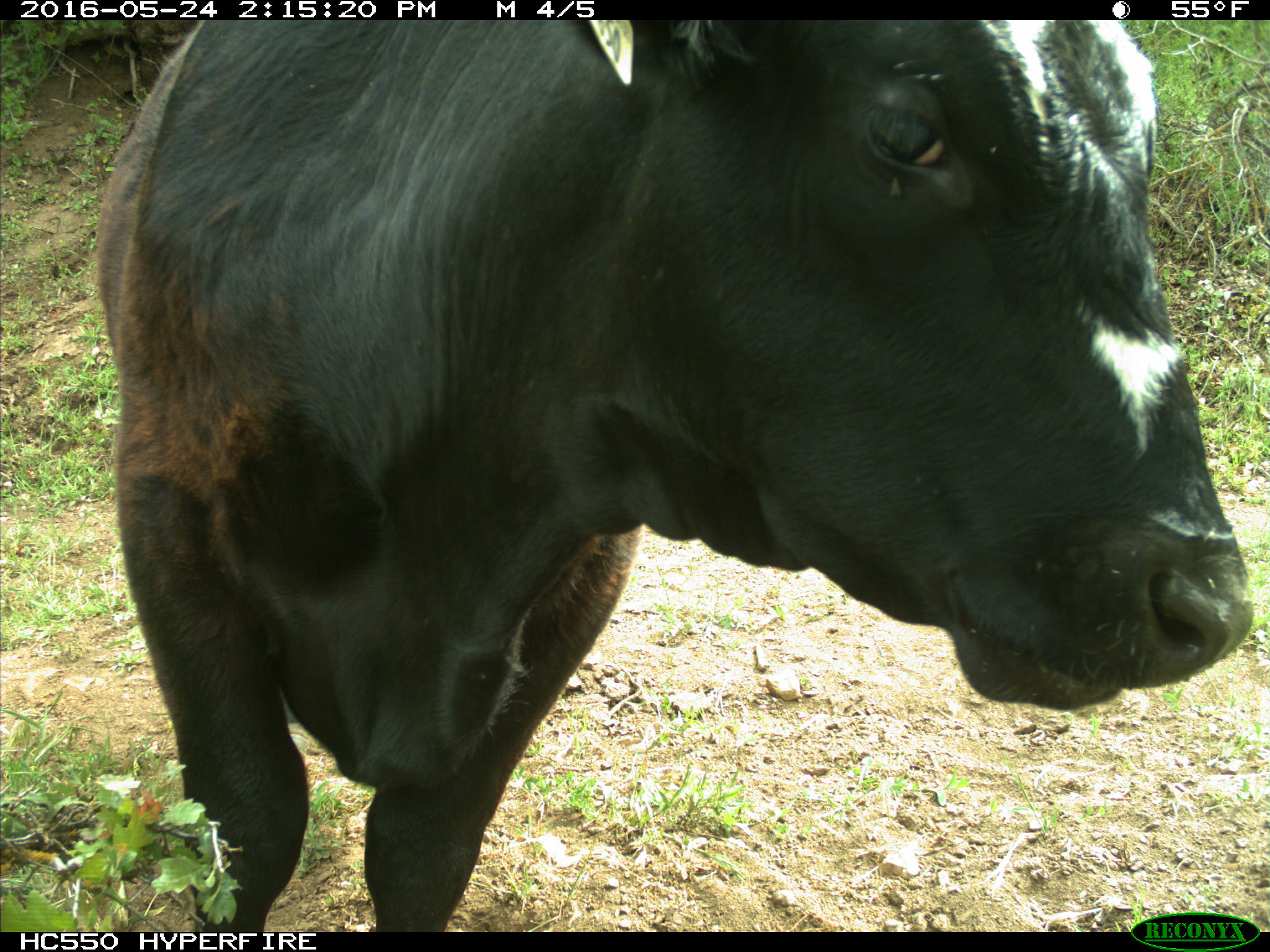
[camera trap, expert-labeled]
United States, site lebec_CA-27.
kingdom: Animalia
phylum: Chordata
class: Mammalia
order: Artiodactyla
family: Bovidae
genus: Bos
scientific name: Bos taurus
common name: domestic cow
Bos taurus (domestic cow).